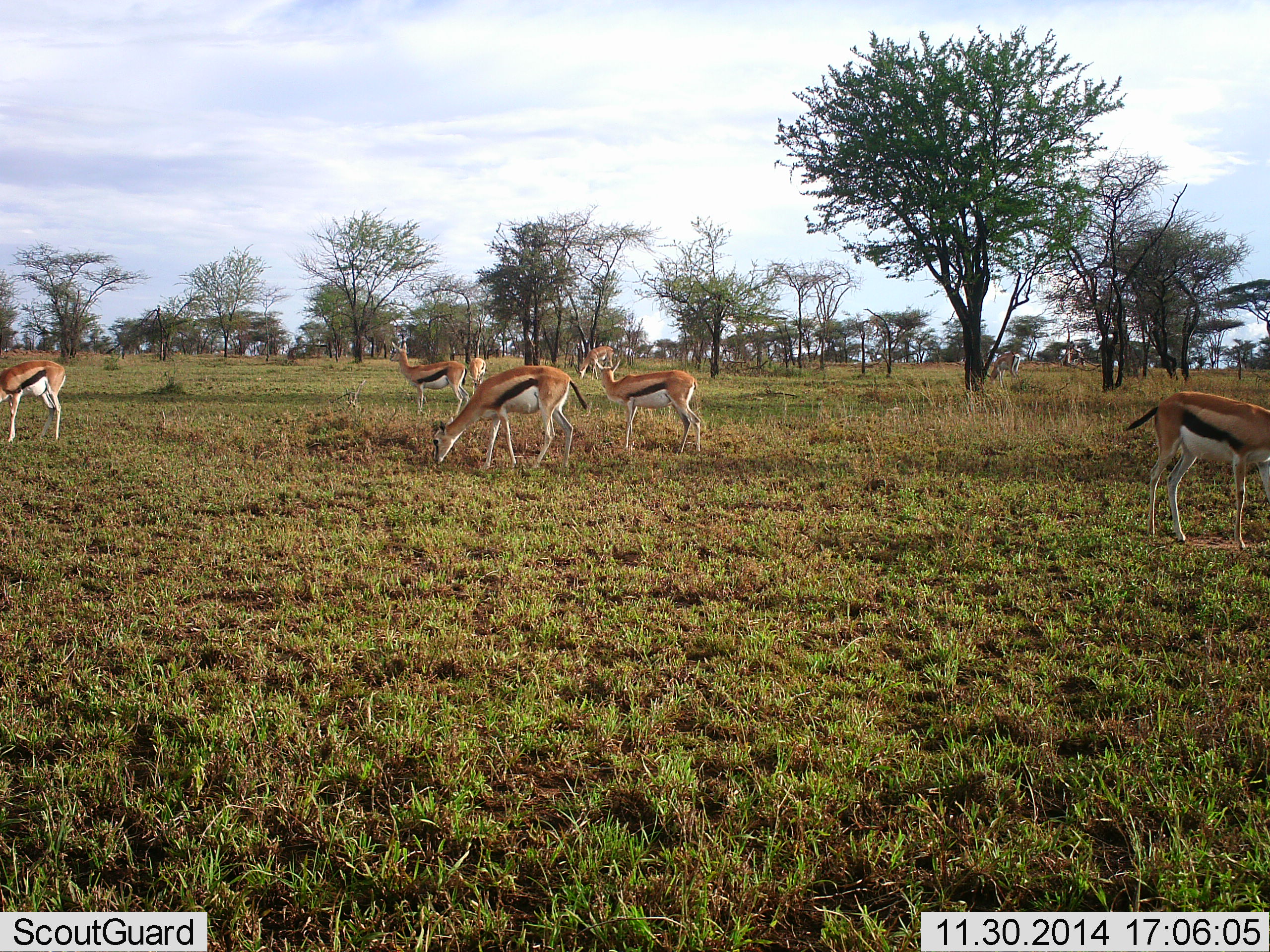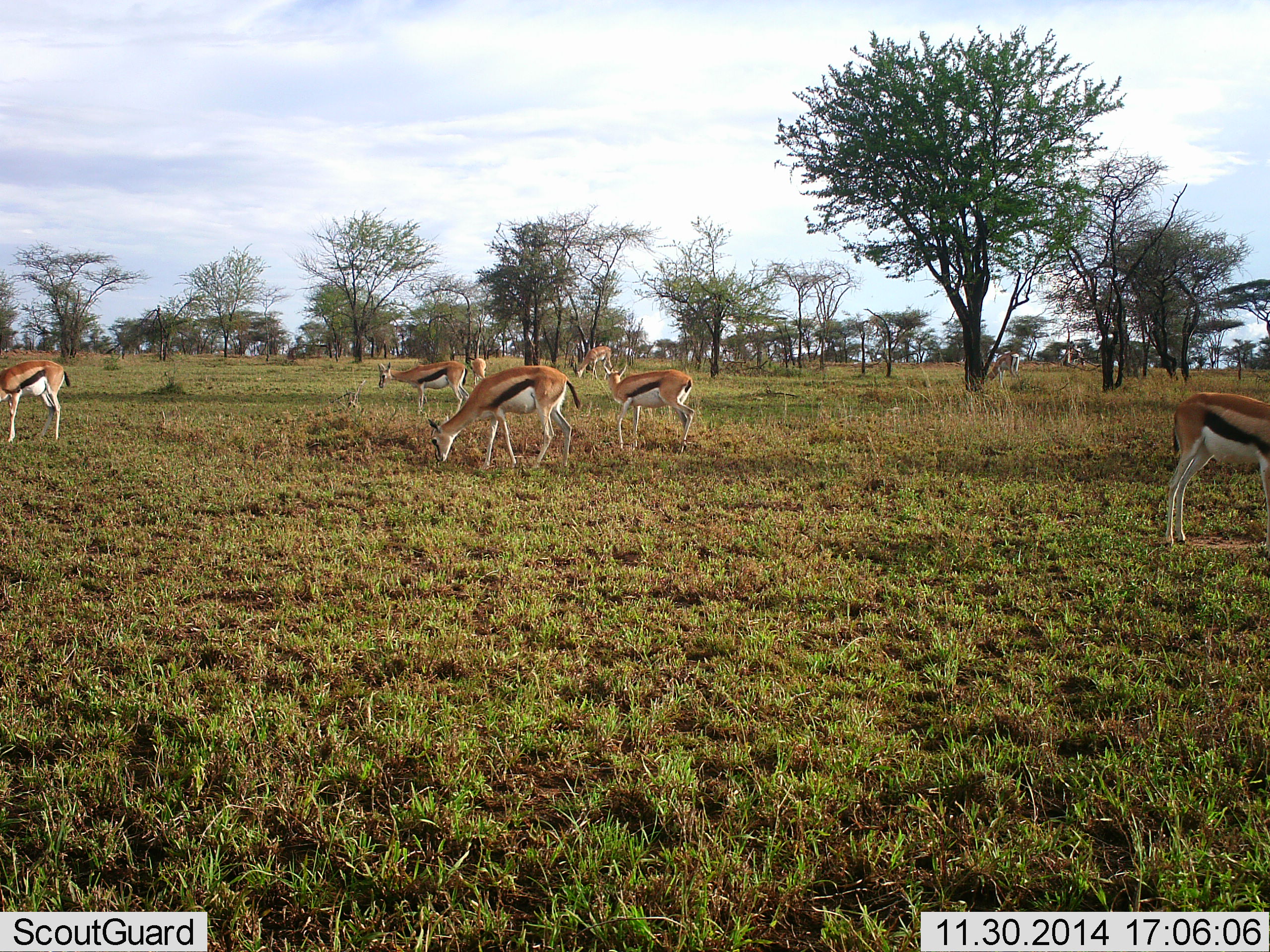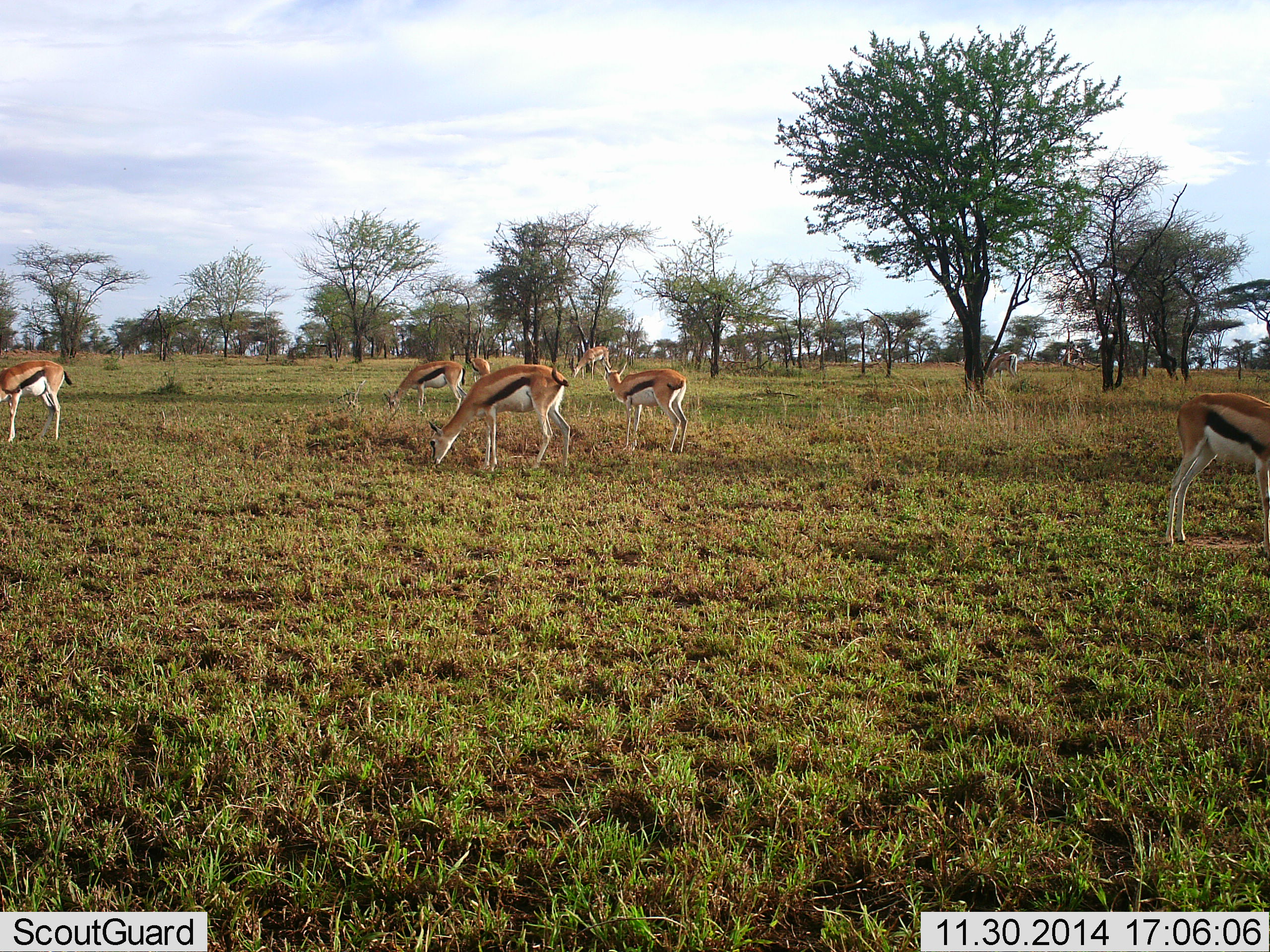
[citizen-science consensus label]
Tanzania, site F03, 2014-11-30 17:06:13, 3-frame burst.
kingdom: Animalia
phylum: Chordata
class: Mammalia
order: Artiodactyla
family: Bovidae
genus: Eudorcas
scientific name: Eudorcas thomsonii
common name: thomson's gazelle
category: gazellethomsons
Gazellethomsons (thomson's gazelle) (Eudorcas thomsonii), count 7. Behavior (volunteer vote fractions): standing 50%, resting 0%, moving 10%, interacting 0%. Young present (vote fraction): 0%. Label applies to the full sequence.